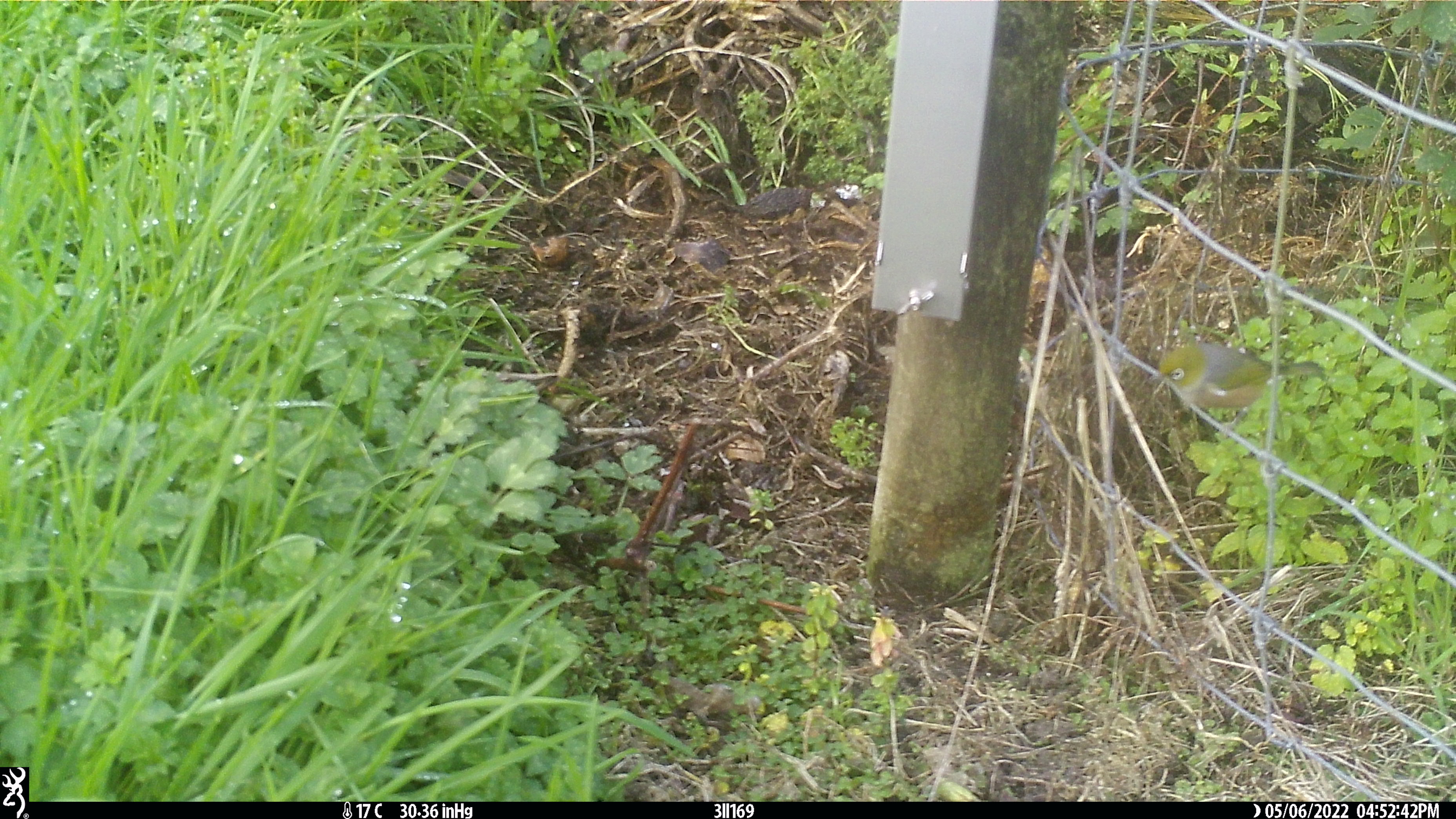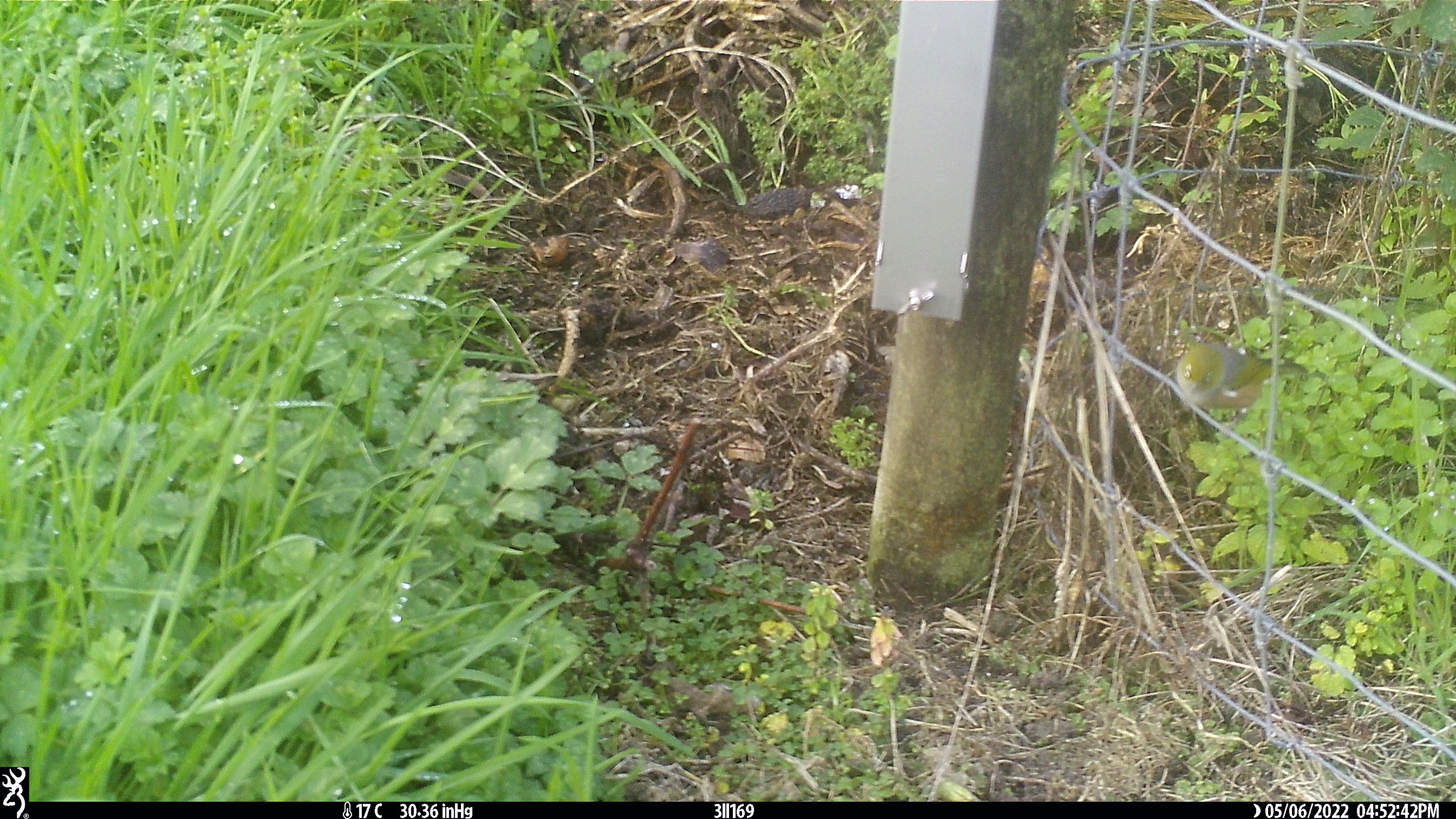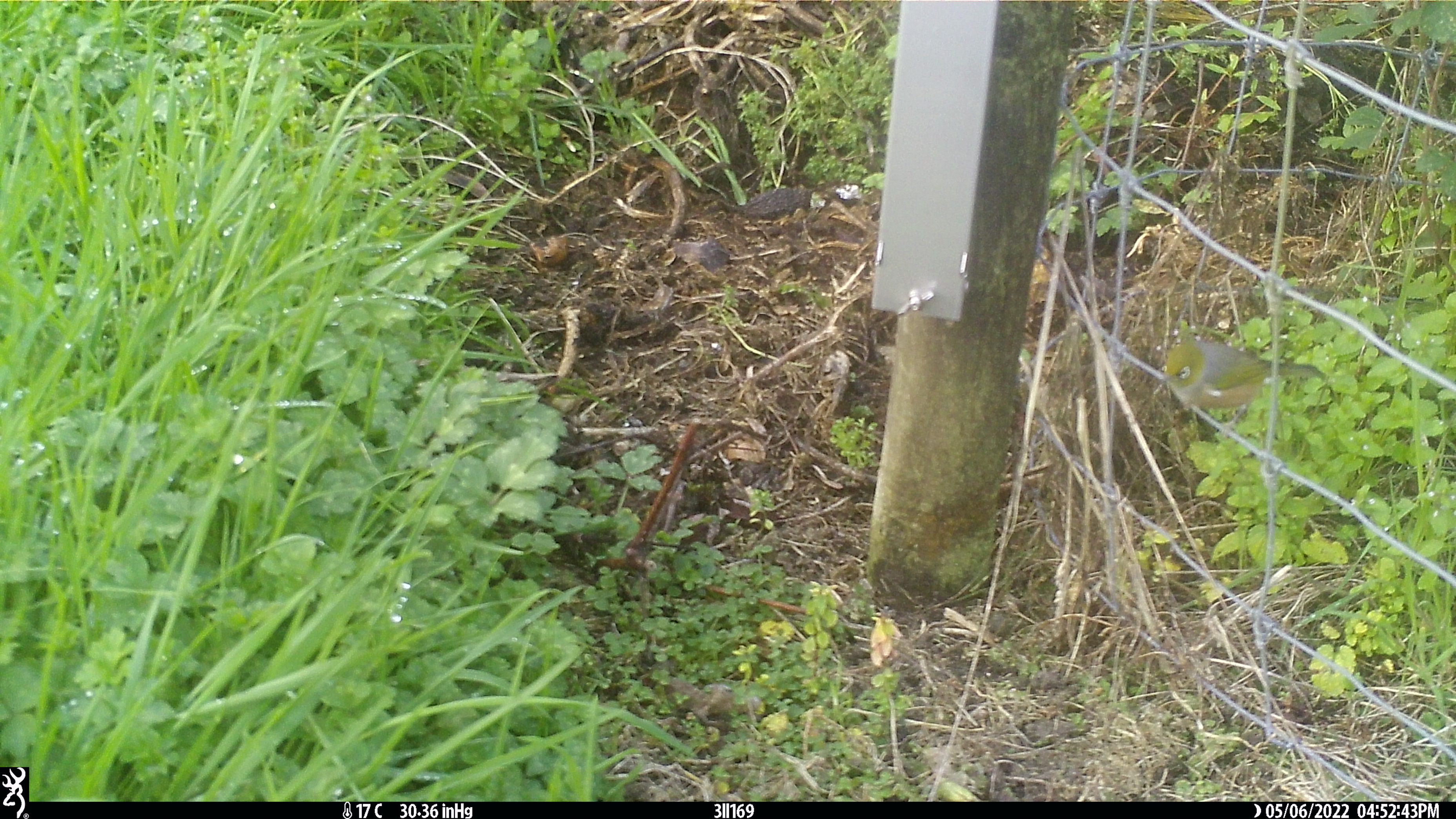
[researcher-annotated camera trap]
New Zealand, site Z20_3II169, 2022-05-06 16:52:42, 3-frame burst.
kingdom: Animalia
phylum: Chordata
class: Aves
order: Passeriformes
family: Zosteropidae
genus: Zosterops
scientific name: Zosterops lateralis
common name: silvereye